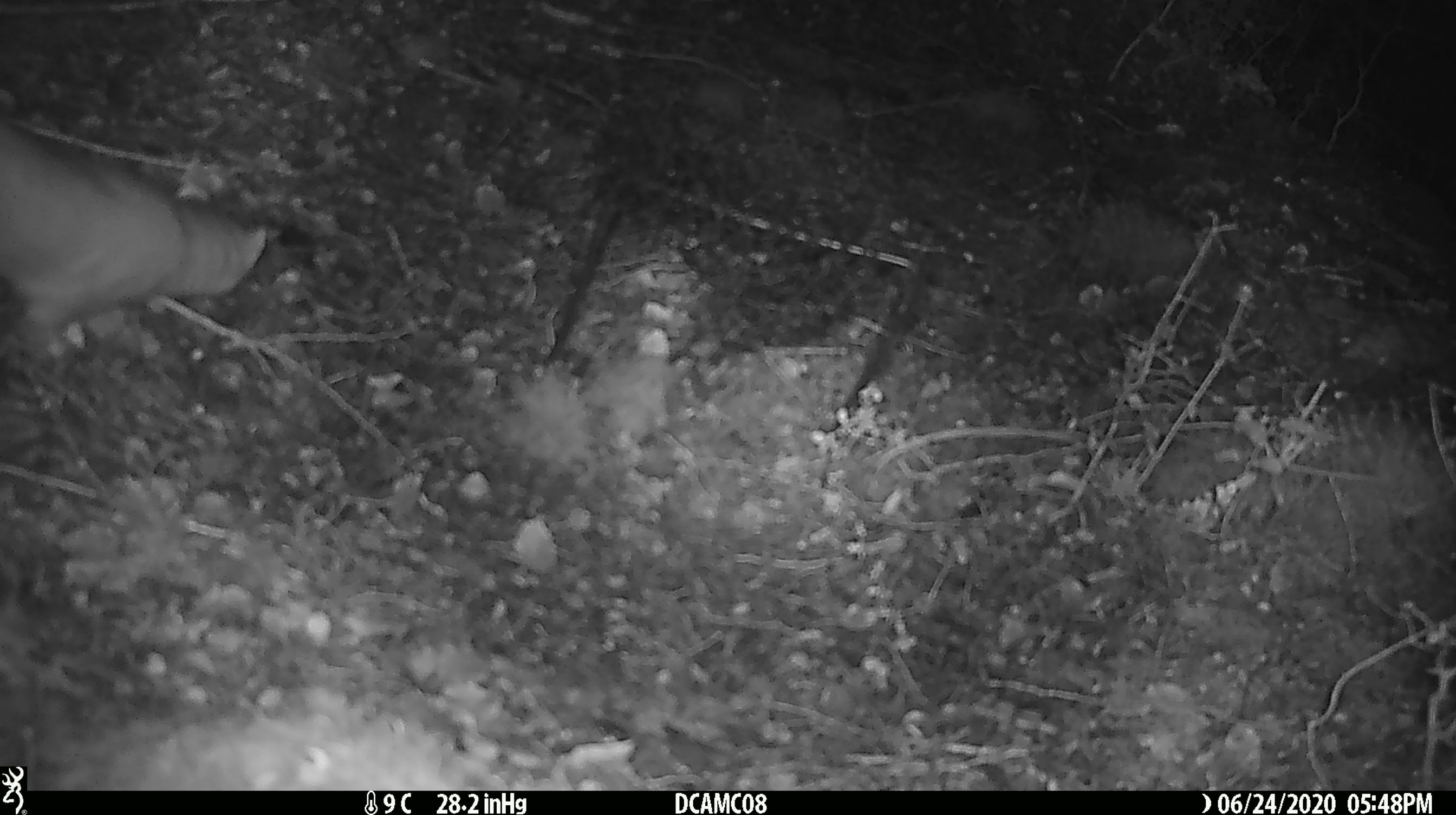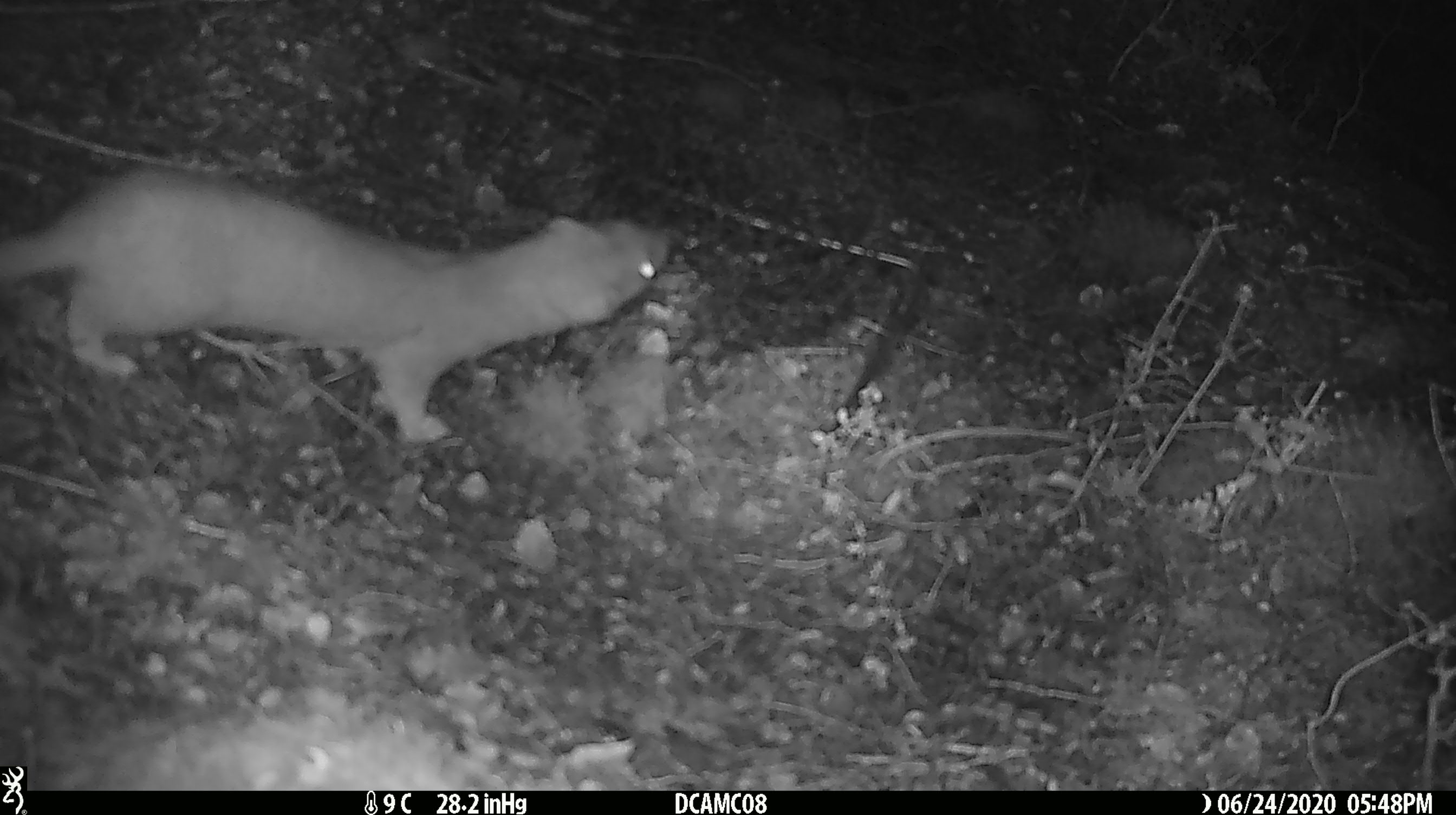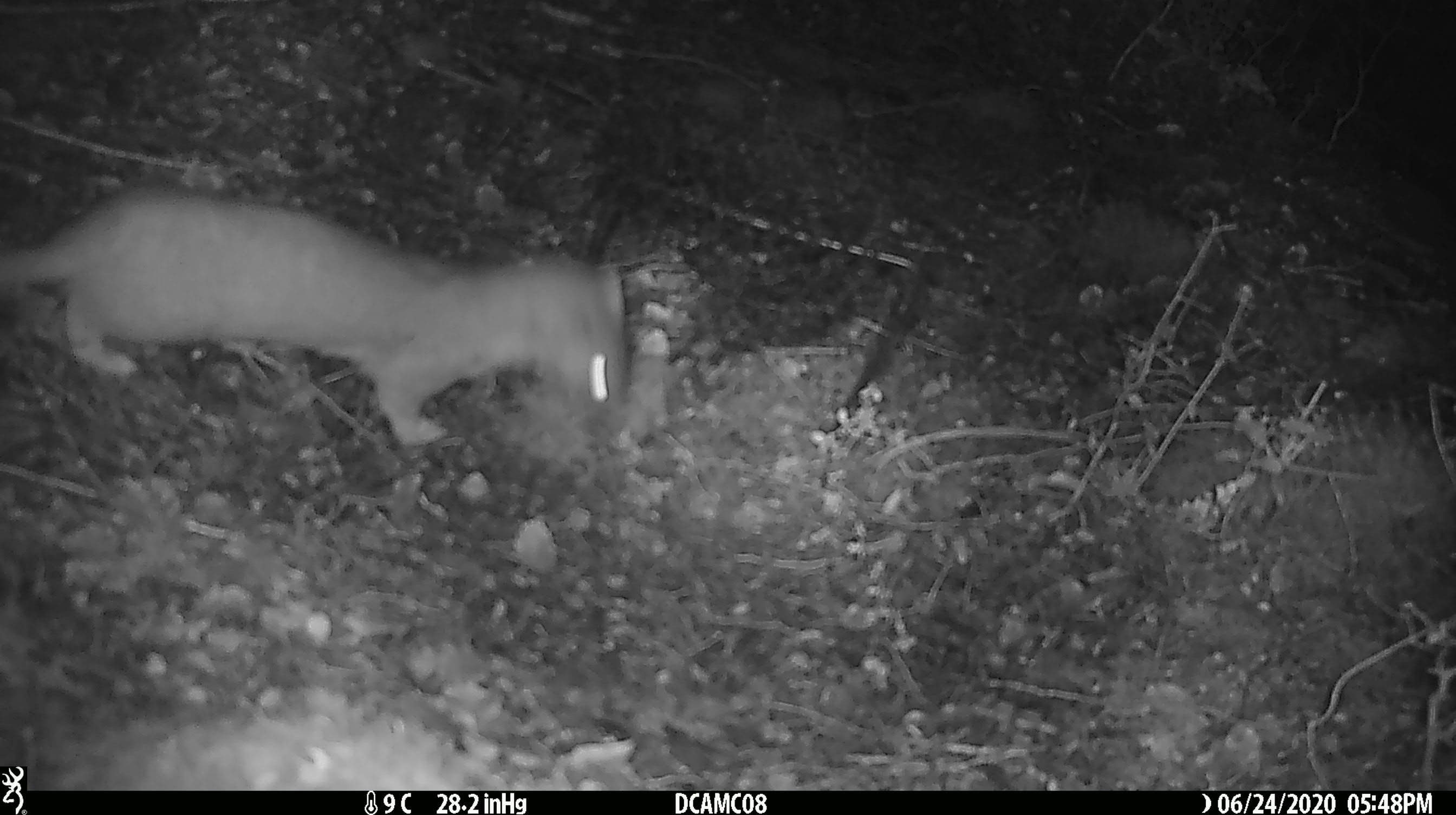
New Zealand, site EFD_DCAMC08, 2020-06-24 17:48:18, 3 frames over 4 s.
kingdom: Animalia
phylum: Chordata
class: Mammalia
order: Carnivora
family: Mustelidae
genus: Mustela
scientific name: Mustela erminea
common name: stoat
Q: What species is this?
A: Stoat (Mustela erminea).